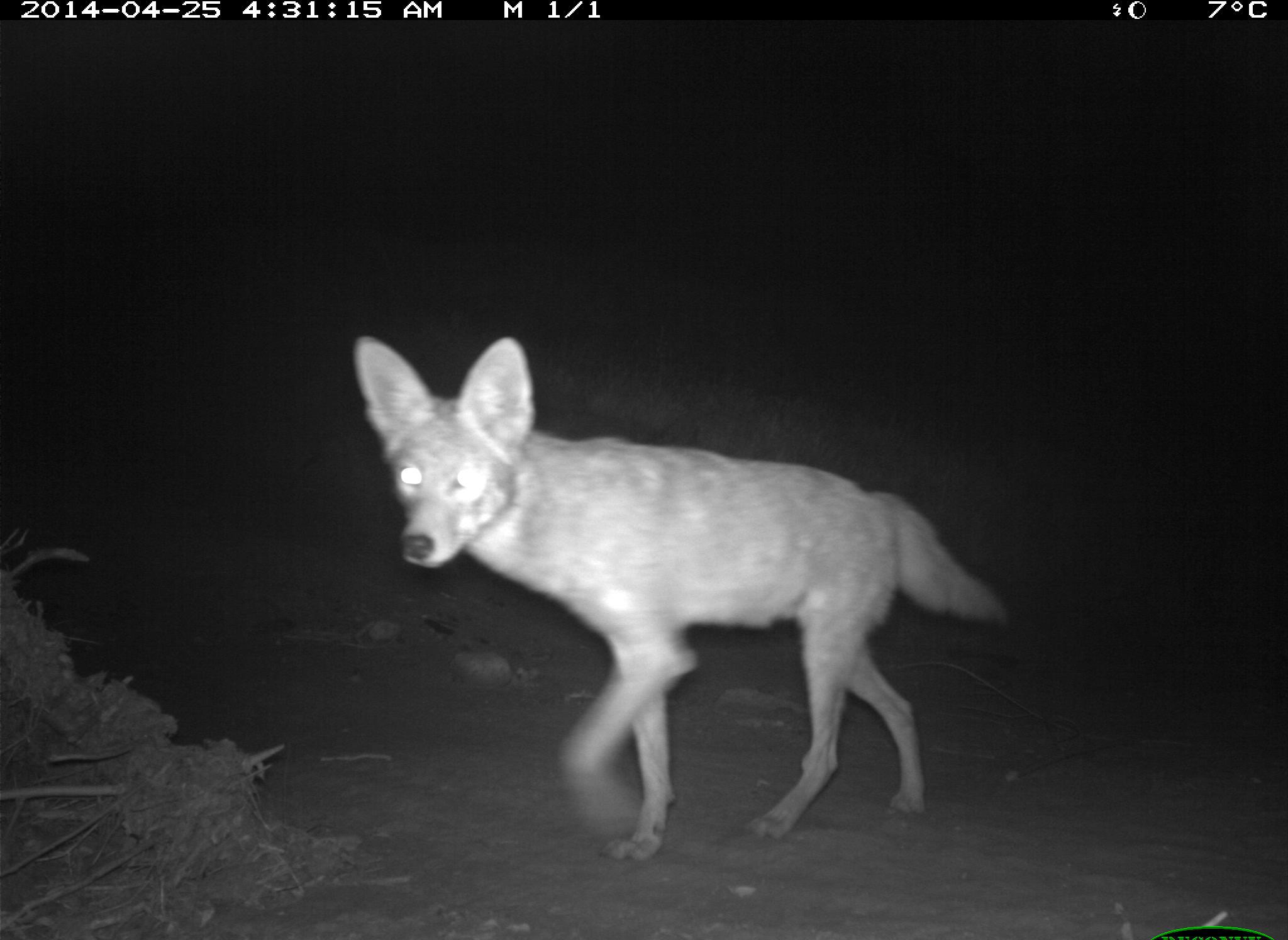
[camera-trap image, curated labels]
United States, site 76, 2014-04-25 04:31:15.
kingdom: Animalia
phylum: Chordata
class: Mammalia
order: Carnivora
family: Canidae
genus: Canis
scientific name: Canis latrans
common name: coyote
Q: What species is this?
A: Coyote (Canis latrans).